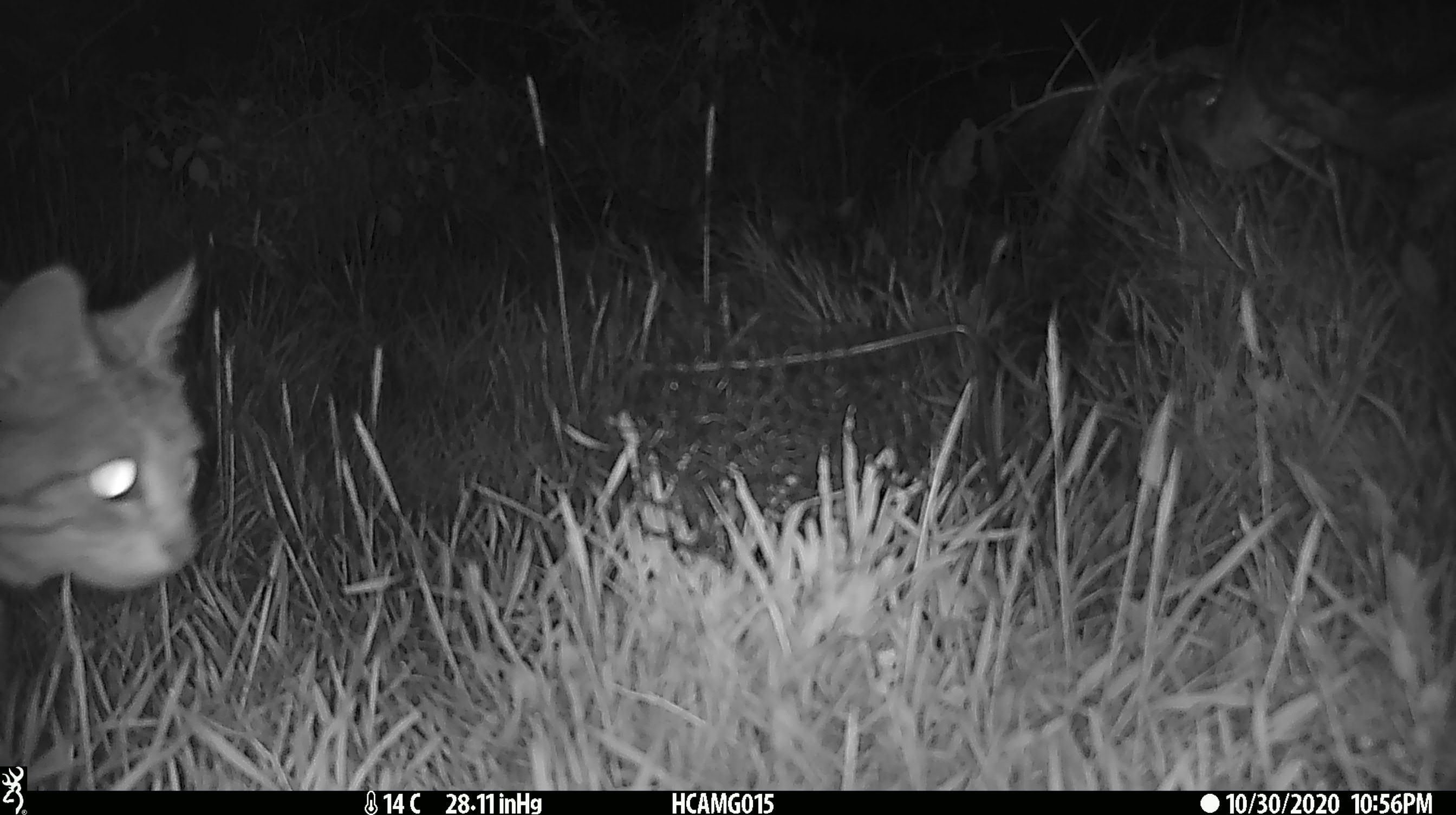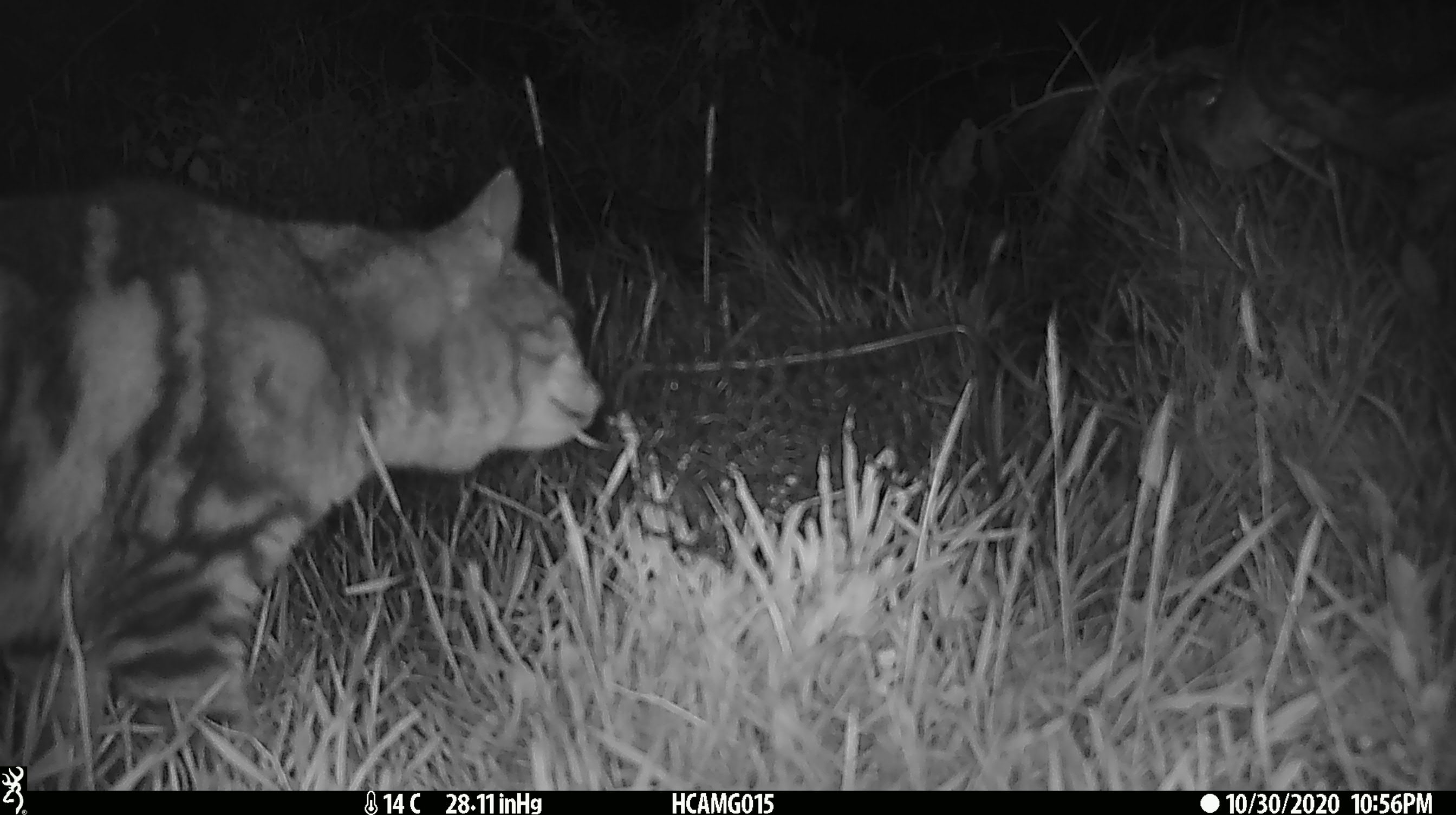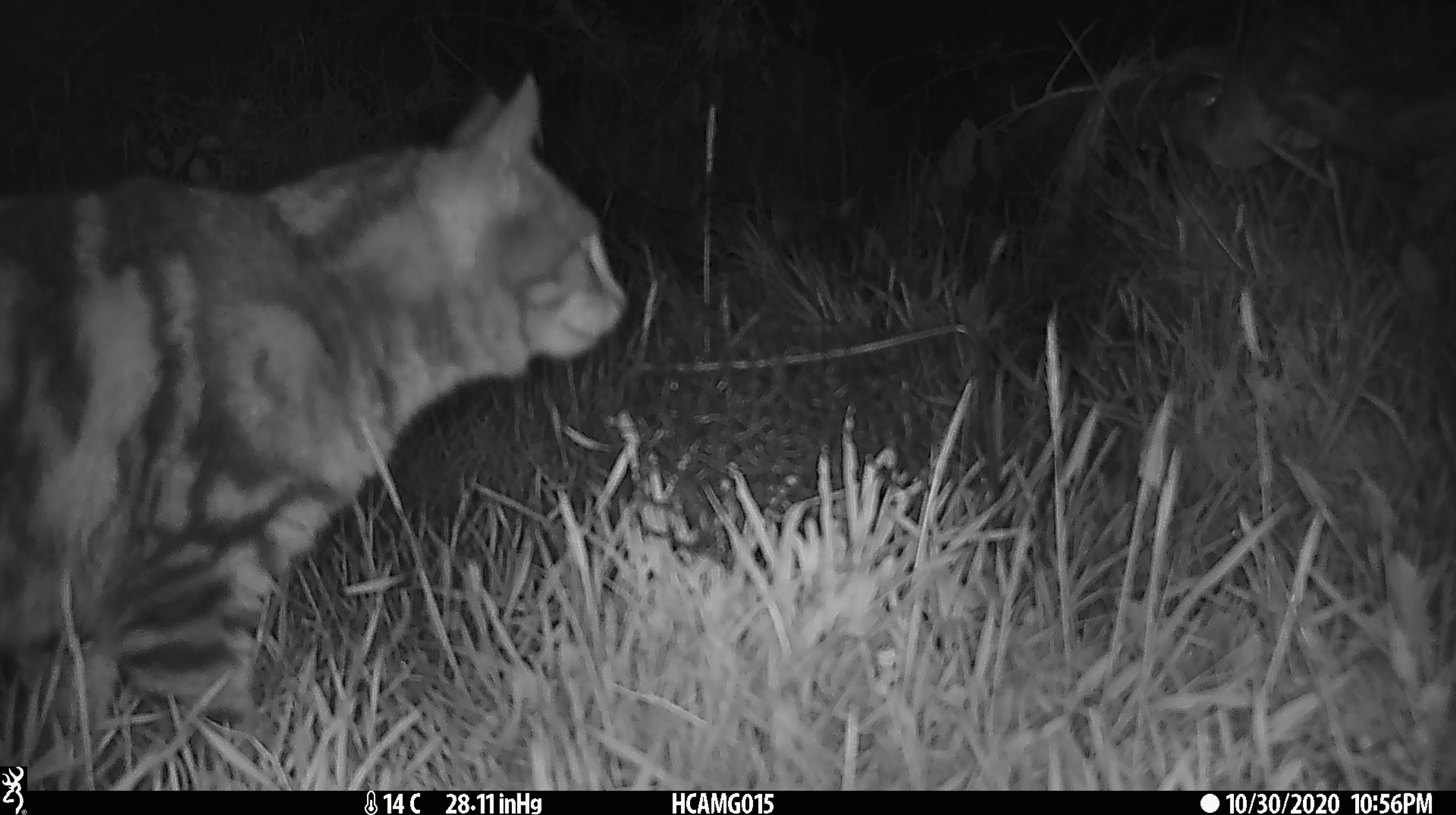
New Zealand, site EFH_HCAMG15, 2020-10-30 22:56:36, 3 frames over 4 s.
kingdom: Animalia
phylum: Chordata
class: Mammalia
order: Carnivora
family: Felidae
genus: Felis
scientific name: Felis catus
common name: domestic cat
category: cat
Cat (domestic cat) (Felis catus).